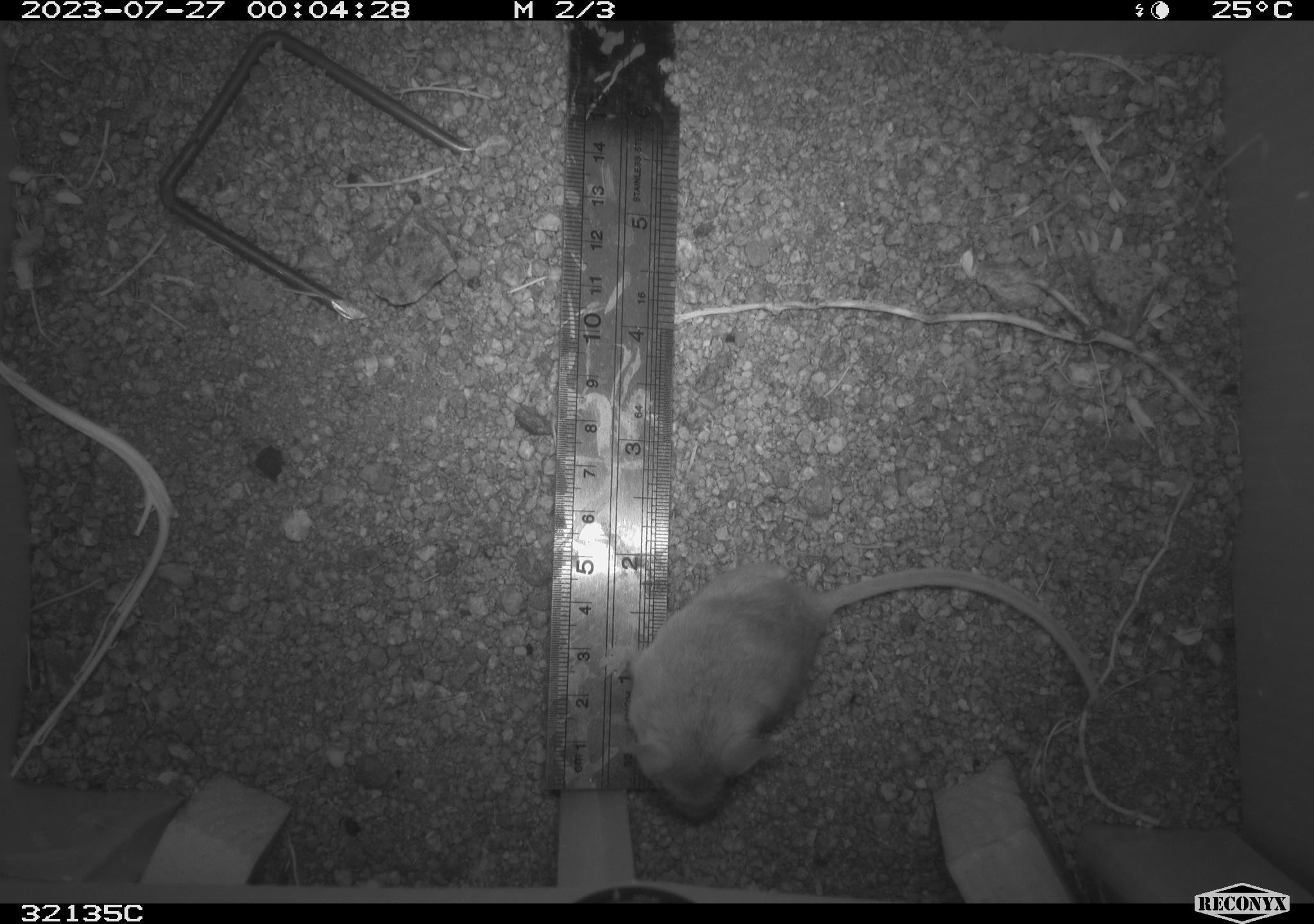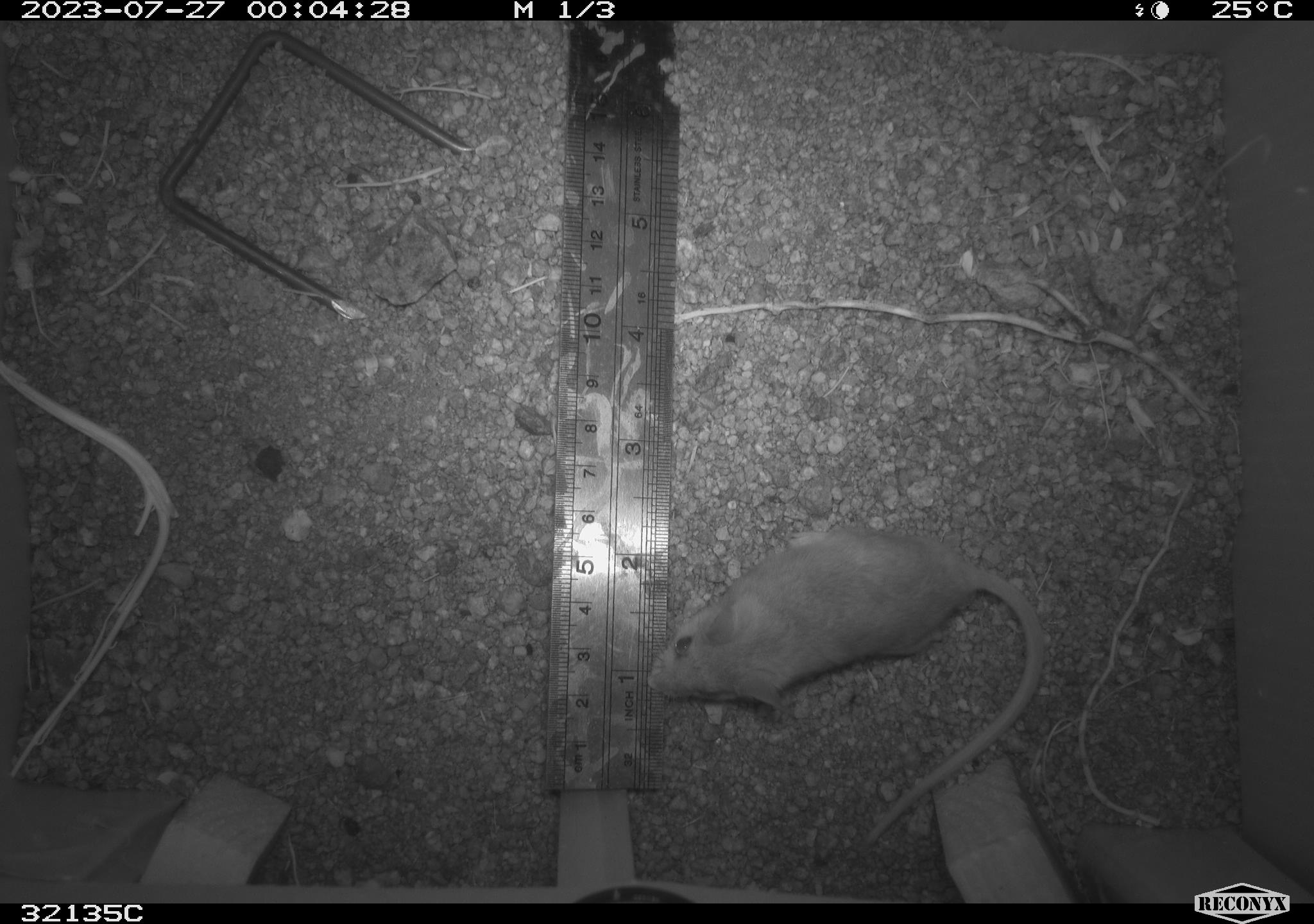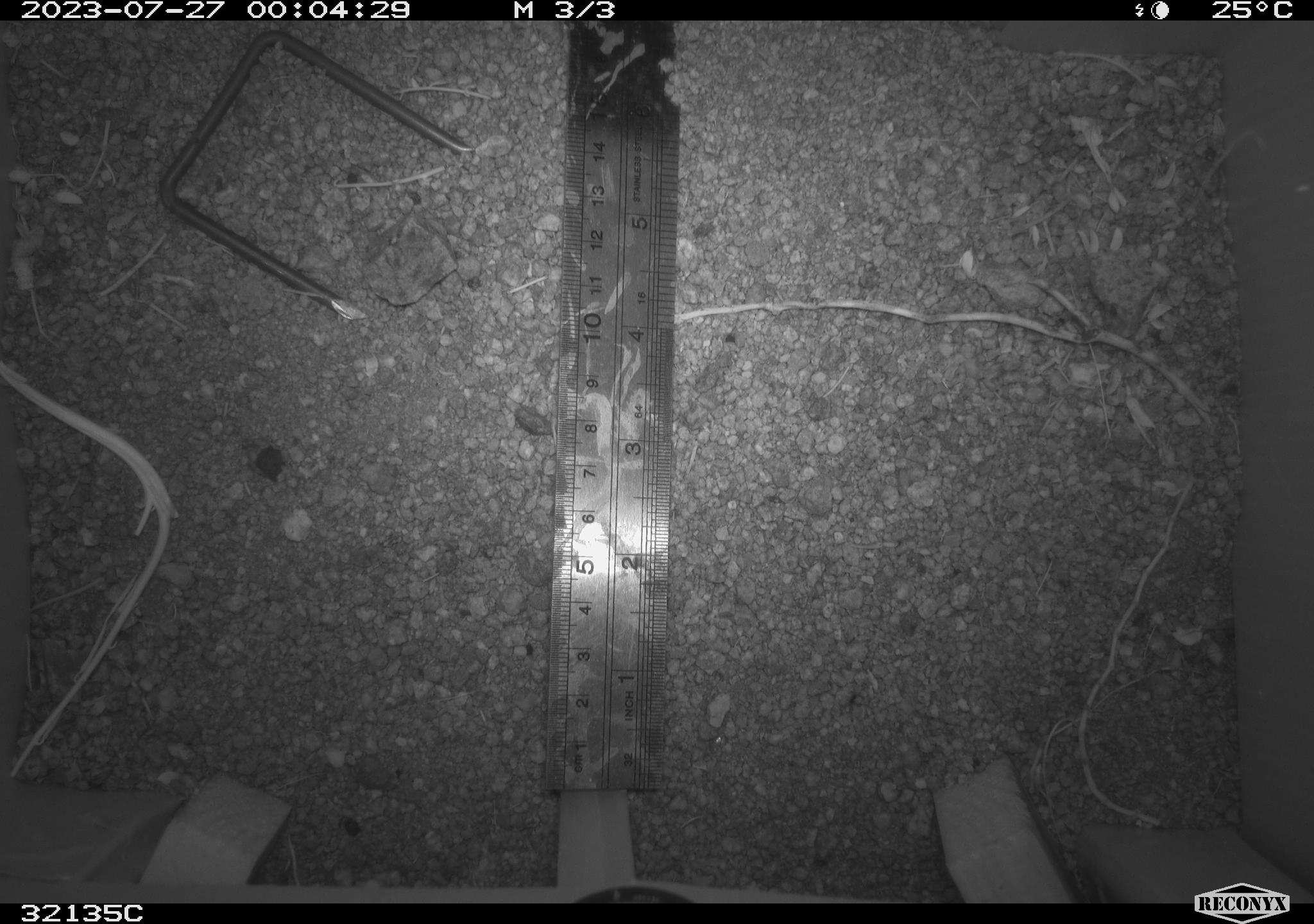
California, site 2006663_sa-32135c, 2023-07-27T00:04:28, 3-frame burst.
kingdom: Animalia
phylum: Chordata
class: Mammalia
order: Rodentia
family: Cricetidae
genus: Peromyscus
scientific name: Peromyscus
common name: deer mice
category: peromyscus species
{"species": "peromyscus species (deer mice) (Peromyscus)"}